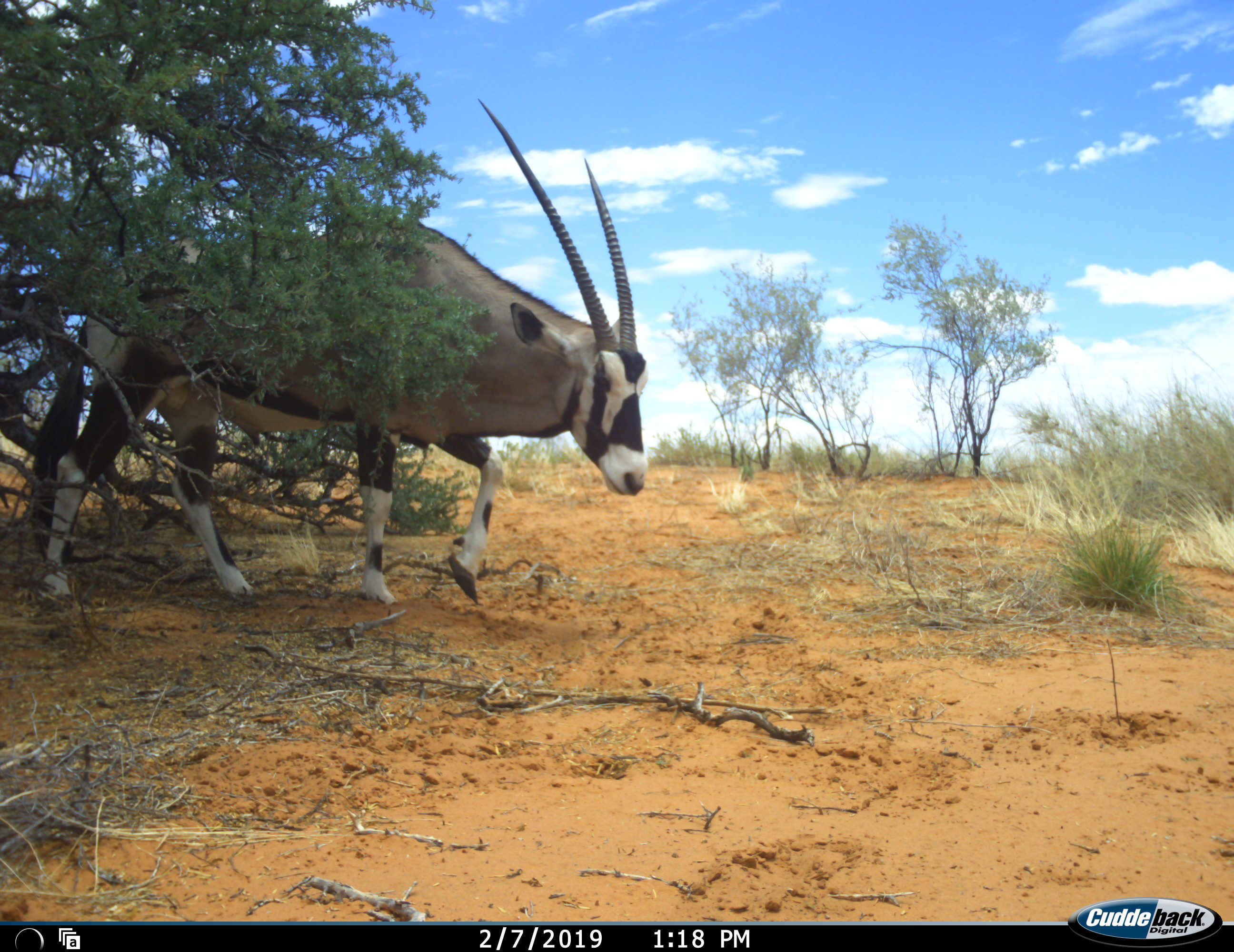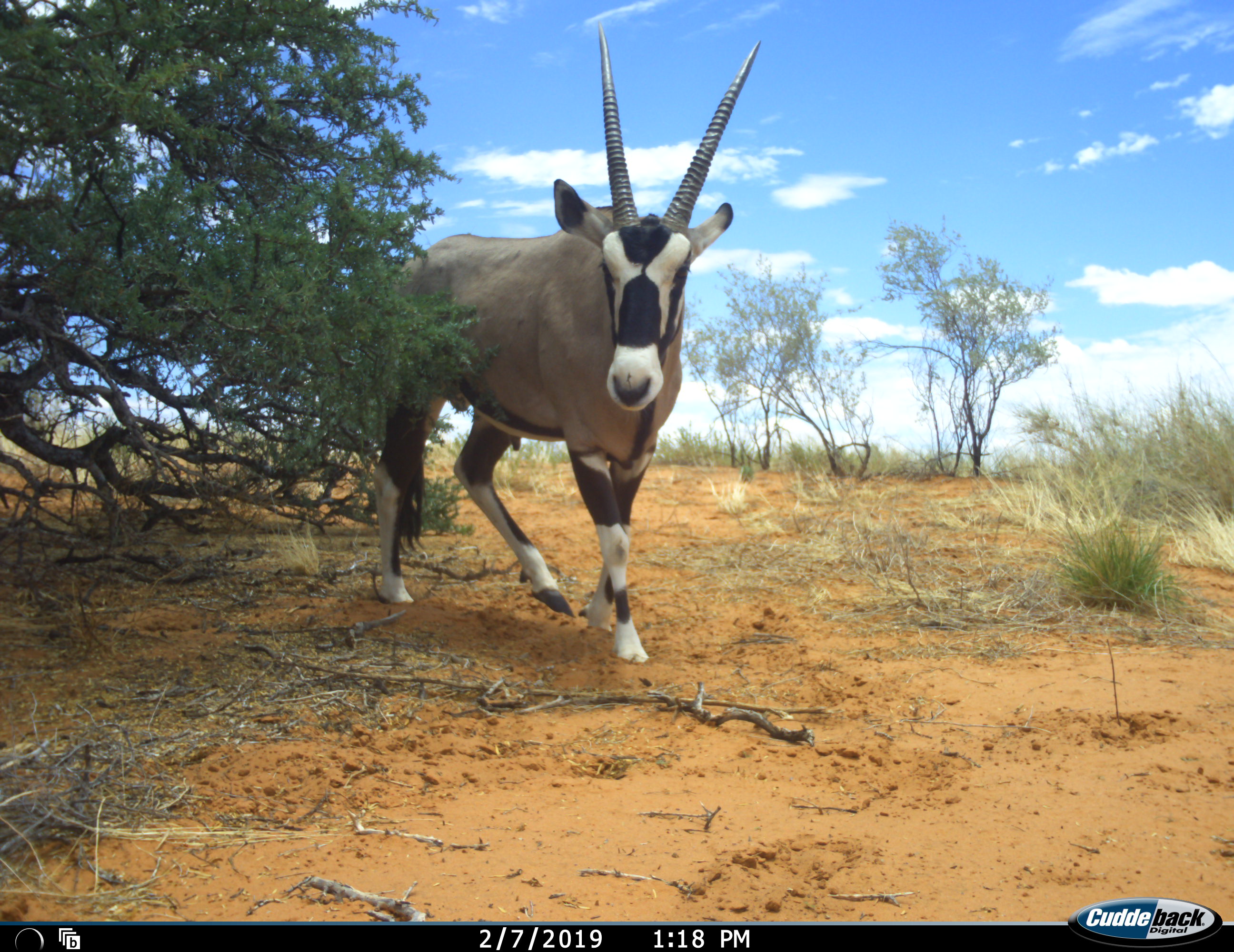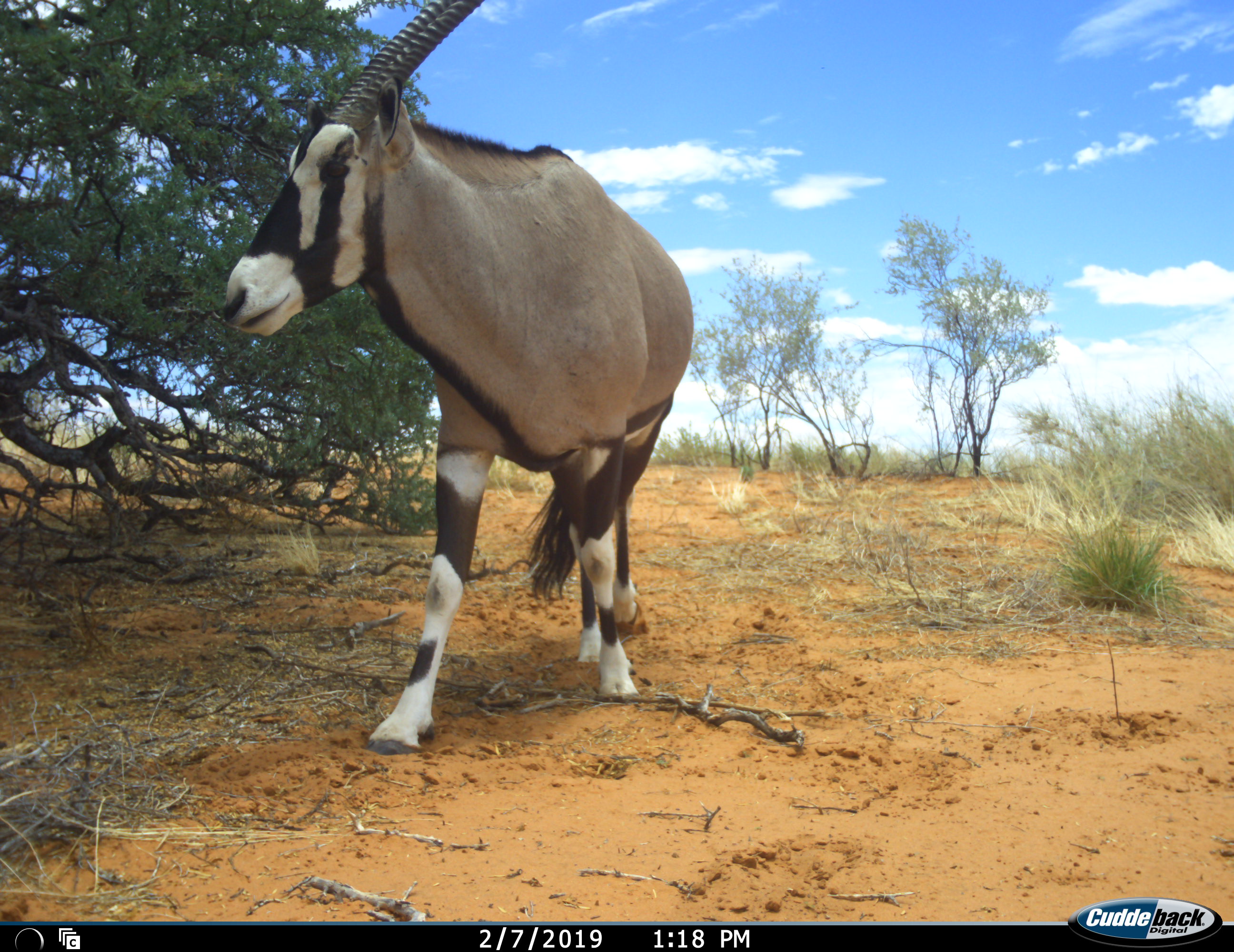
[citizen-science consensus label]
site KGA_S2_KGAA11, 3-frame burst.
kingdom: Animalia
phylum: Chordata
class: Mammalia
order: Artiodactyla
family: Bovidae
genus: Oryx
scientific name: Oryx gazella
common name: gemsbok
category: oryx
Oryx (gemsbok) (Oryx gazella), count 1. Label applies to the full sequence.